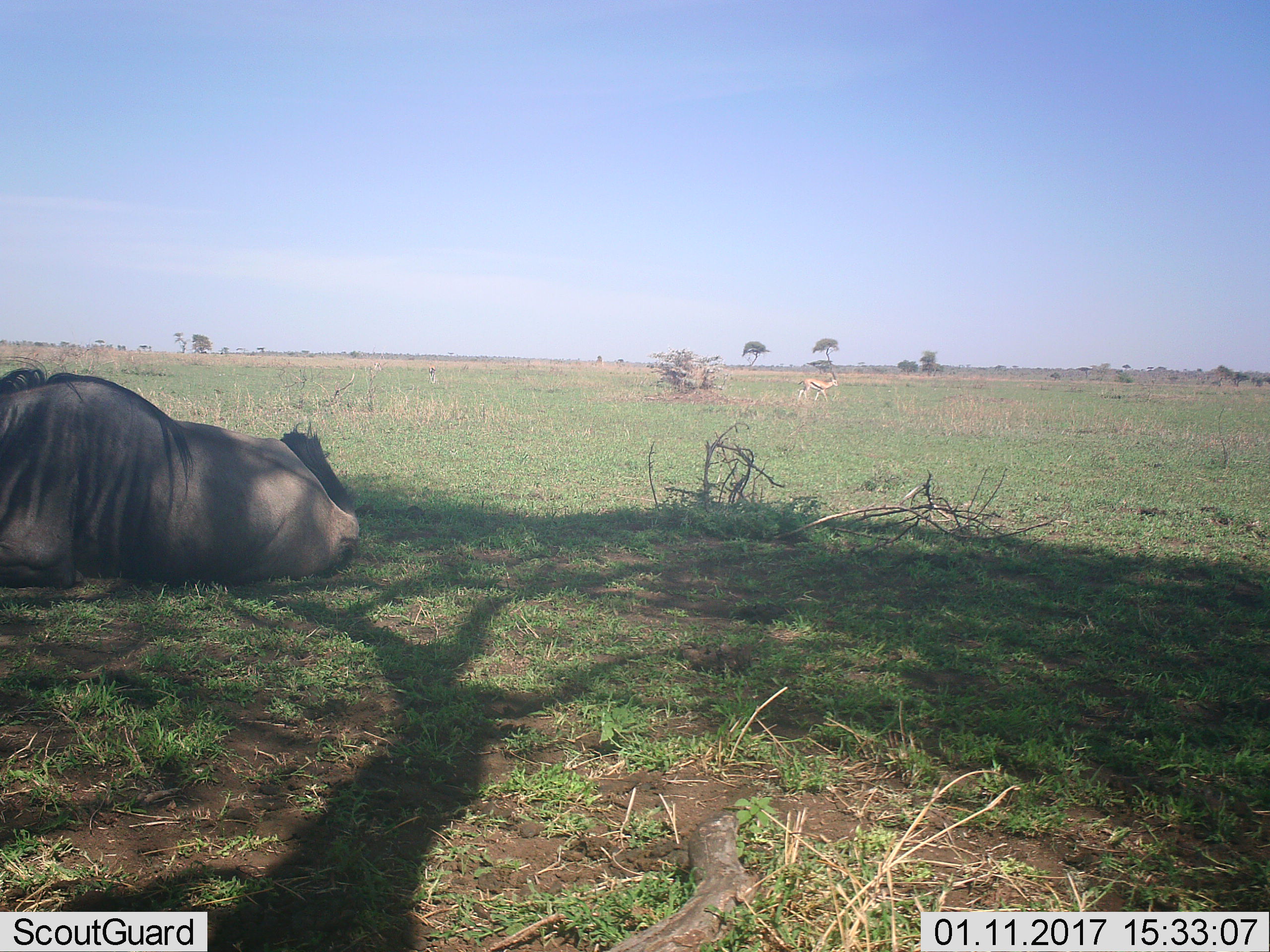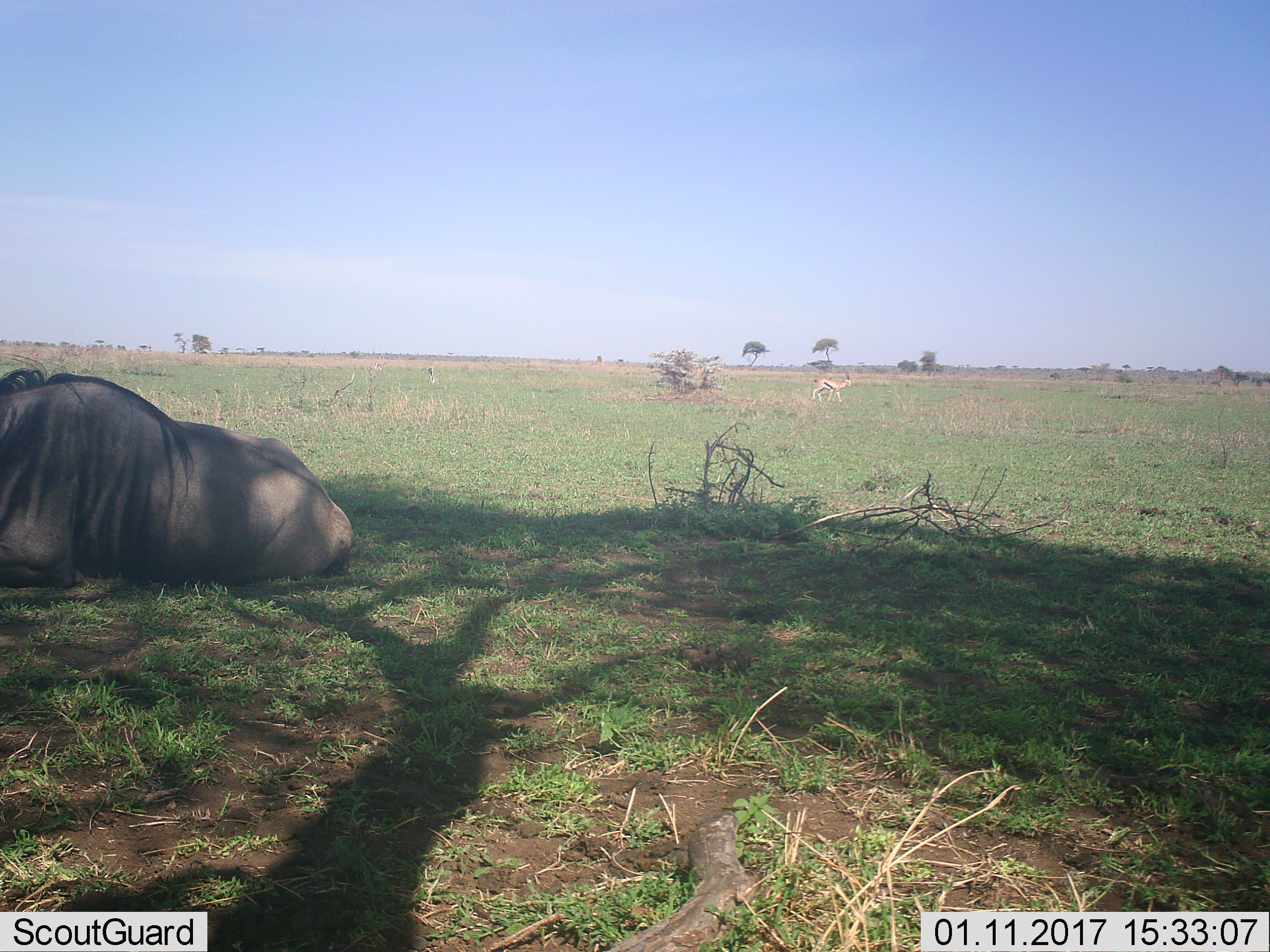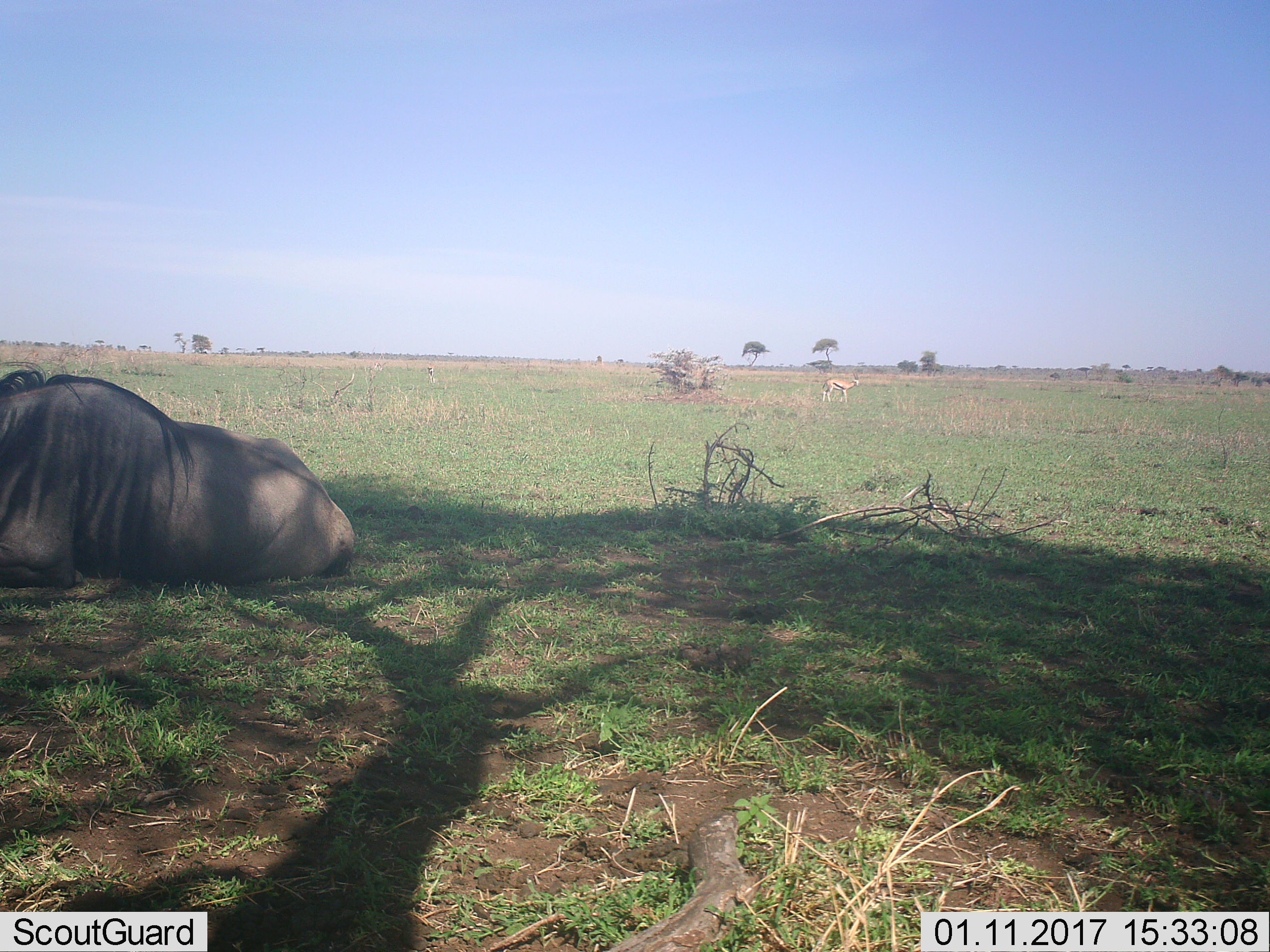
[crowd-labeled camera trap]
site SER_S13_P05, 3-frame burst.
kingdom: Animalia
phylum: Chordata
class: Mammalia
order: Artiodactyla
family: Bovidae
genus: Eudorcas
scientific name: Eudorcas thomsonii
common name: thomson's gazelle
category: gazellethomsons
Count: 1.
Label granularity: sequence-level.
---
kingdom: Animalia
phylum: Chordata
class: Mammalia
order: Artiodactyla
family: Bovidae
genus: Connochaetes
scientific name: Connochaetes taurinus taurinus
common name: blue wildebeest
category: wildebeestblue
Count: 1.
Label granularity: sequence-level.